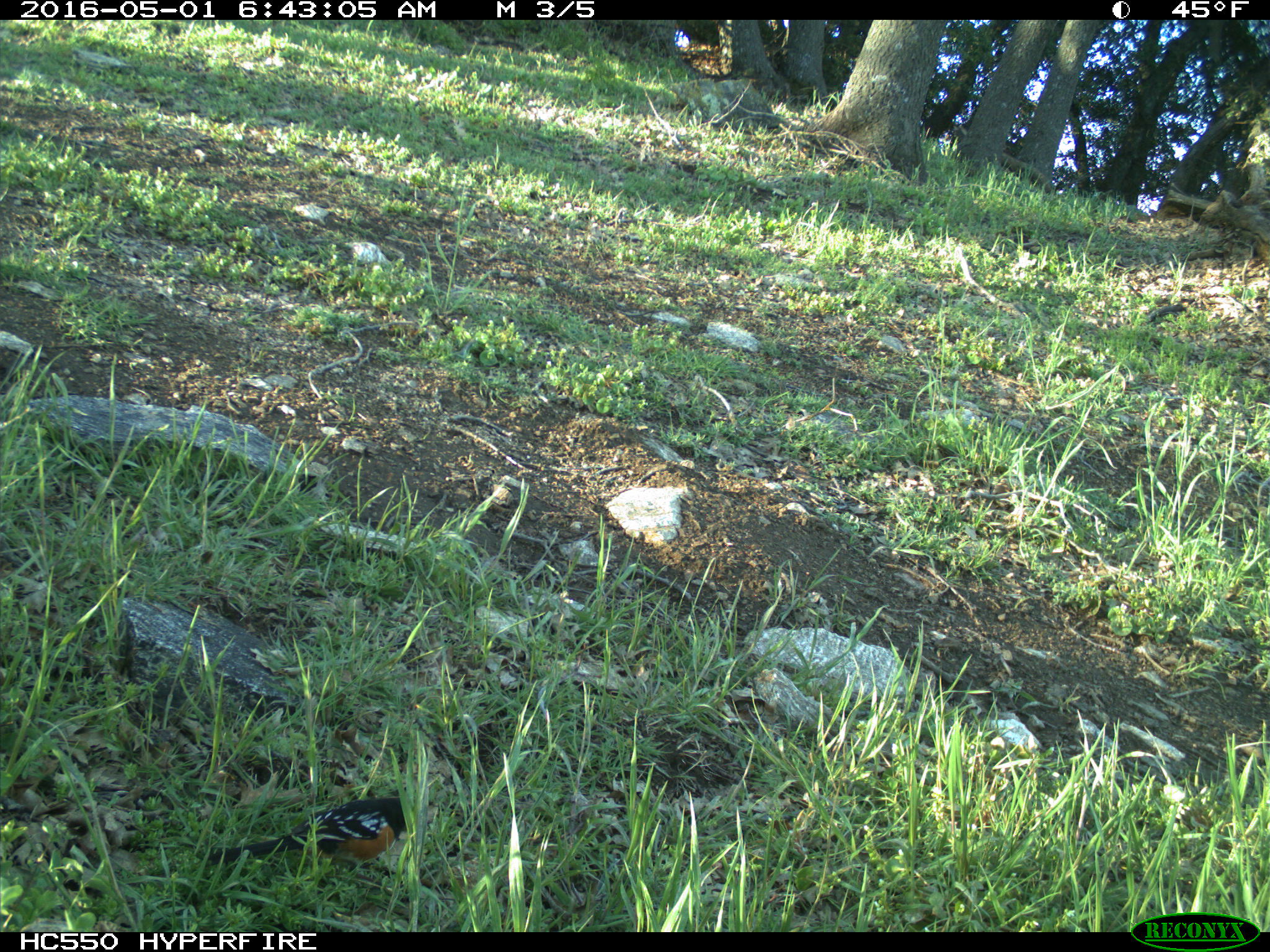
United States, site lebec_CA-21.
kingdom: Animalia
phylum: Chordata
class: Aves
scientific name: Aves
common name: birds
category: unidentified bird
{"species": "unidentified bird (birds) (Aves)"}